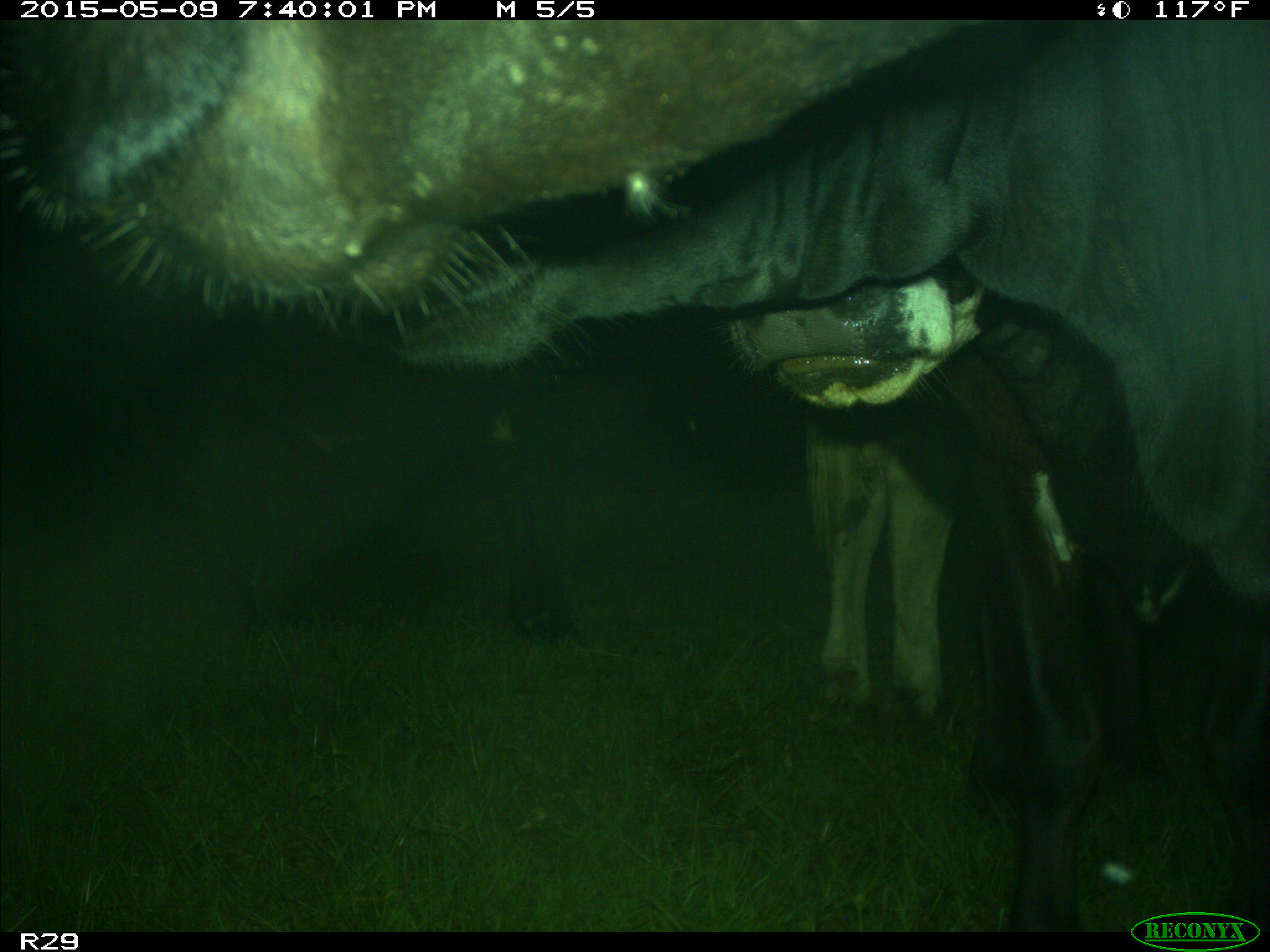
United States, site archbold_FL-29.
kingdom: Animalia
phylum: Chordata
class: Mammalia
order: Artiodactyla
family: Bovidae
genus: Bos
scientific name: Bos taurus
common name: domestic cow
Bos taurus (domestic cow).